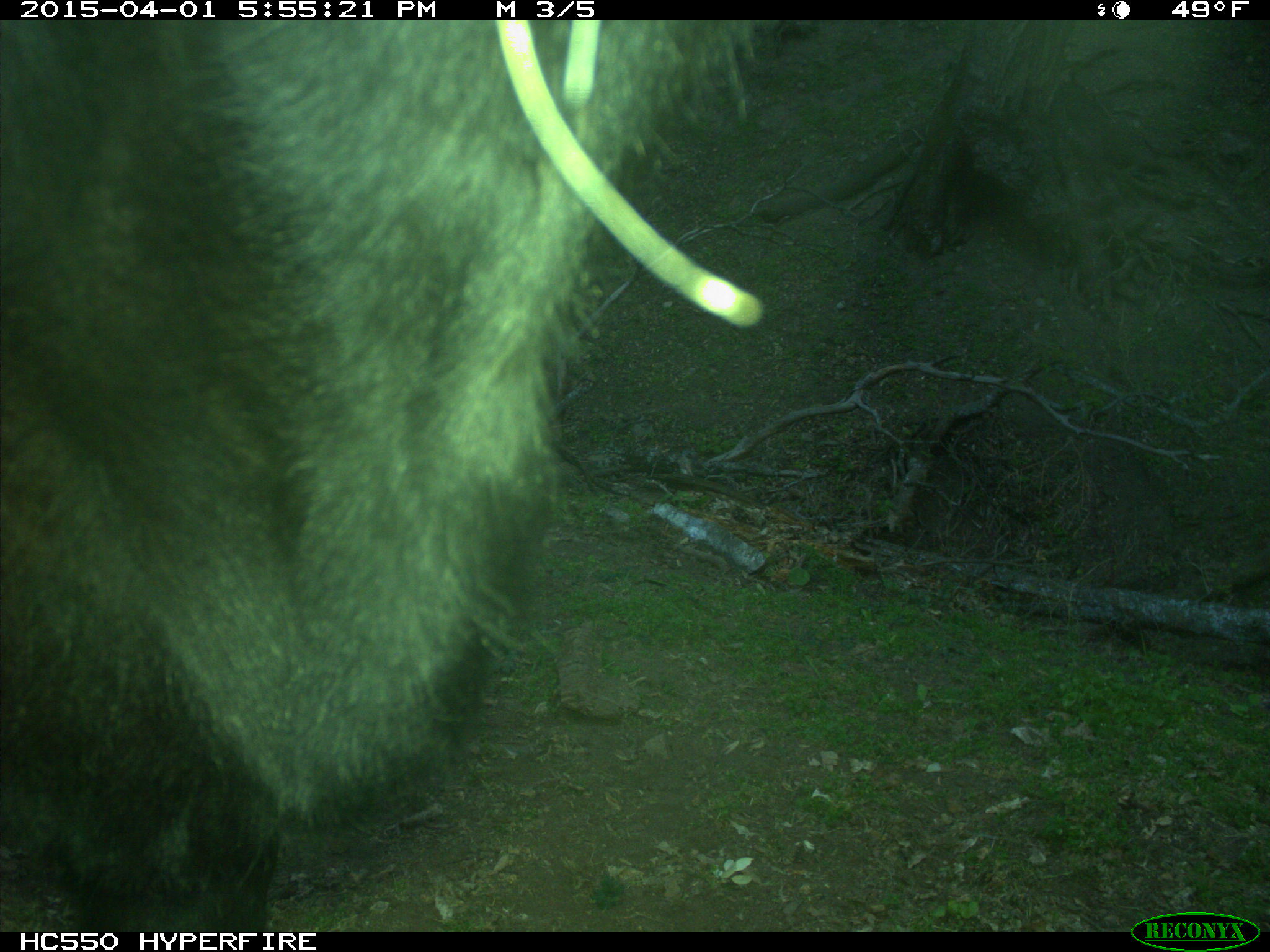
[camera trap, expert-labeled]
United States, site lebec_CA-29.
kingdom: Animalia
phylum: Chordata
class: Mammalia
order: Artiodactyla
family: Bovidae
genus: Bos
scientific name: Bos taurus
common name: domestic cow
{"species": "Bos taurus (domestic cow)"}